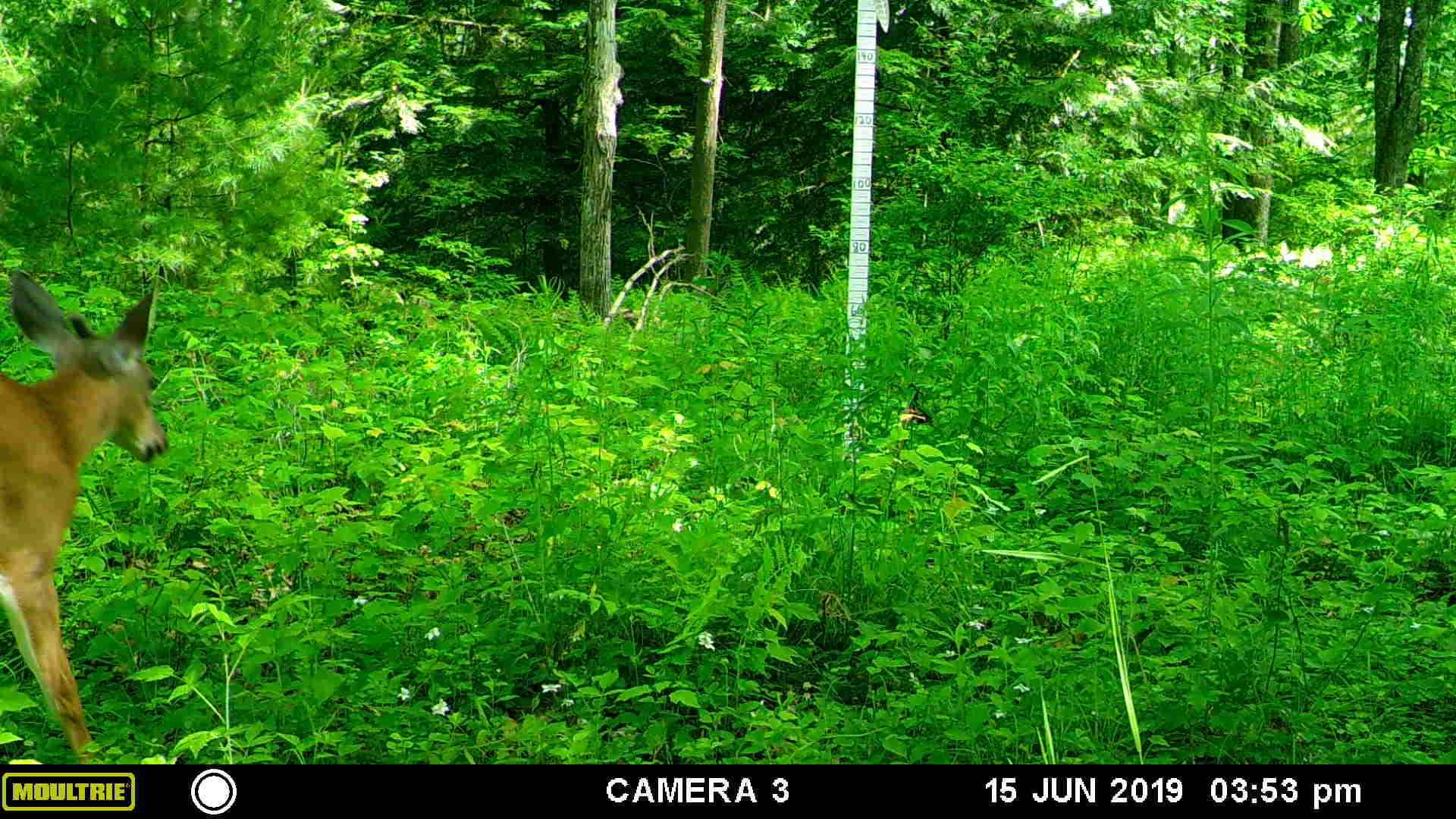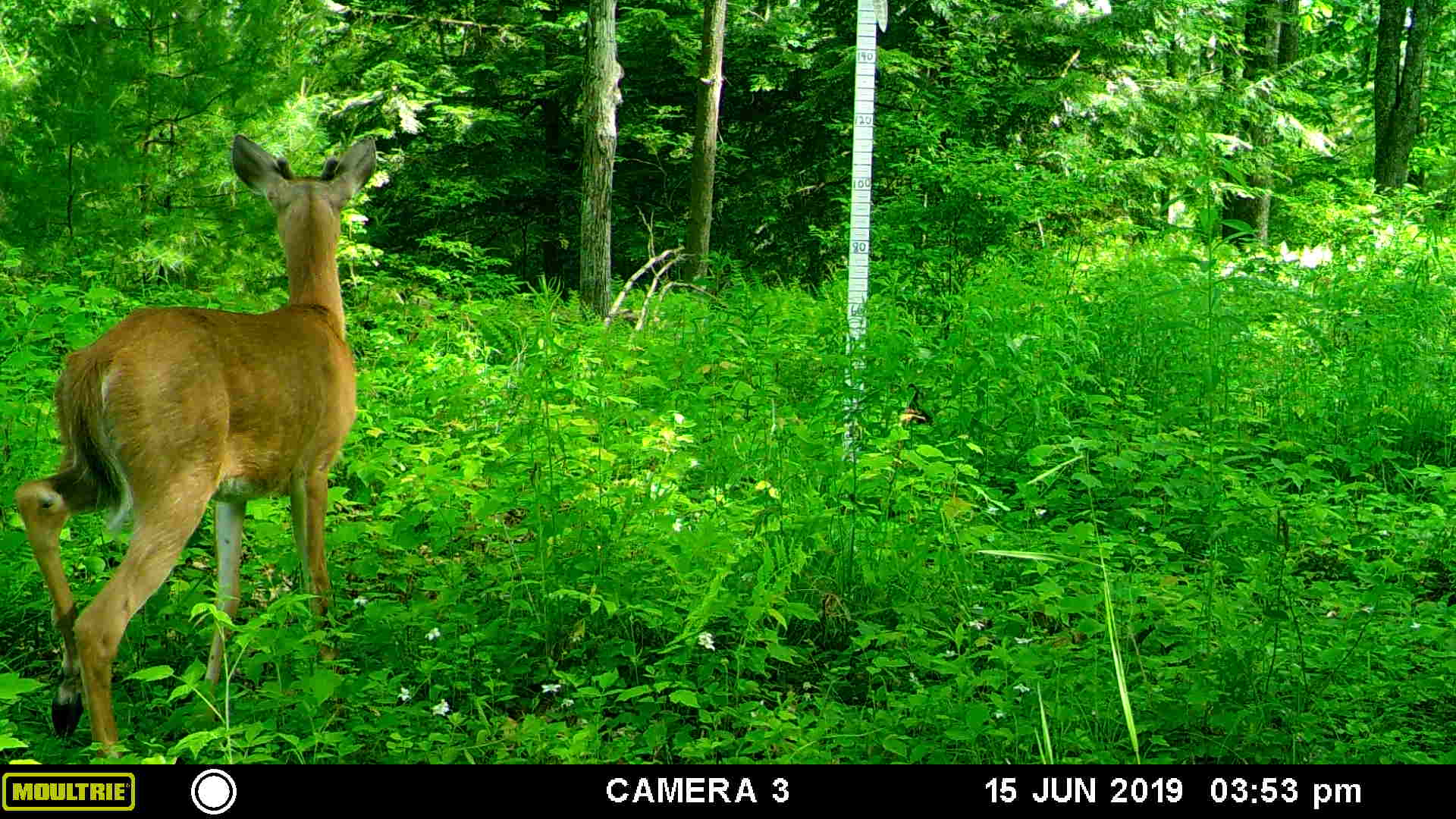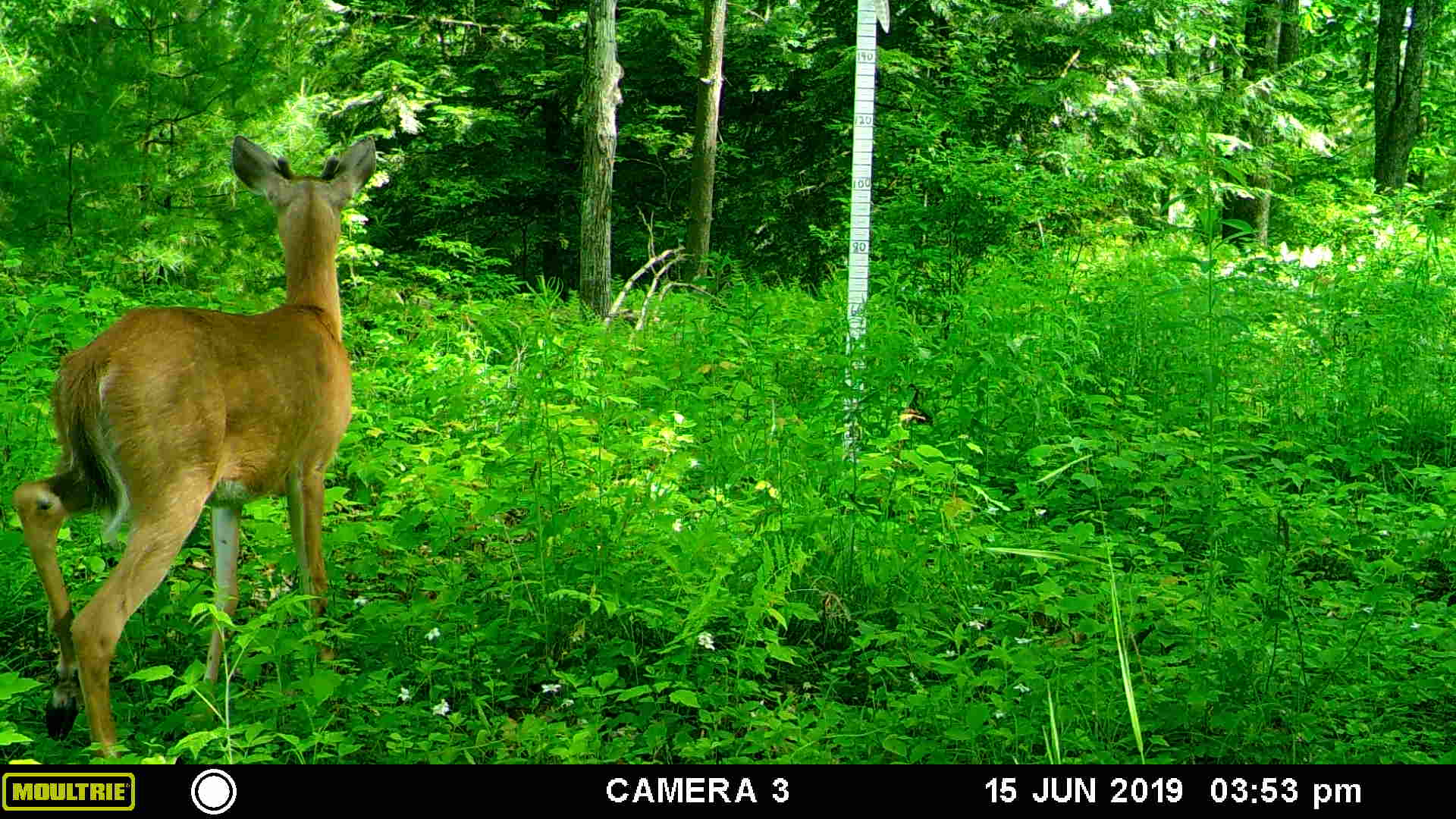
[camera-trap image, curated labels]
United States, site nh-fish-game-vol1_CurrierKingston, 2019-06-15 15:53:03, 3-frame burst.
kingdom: Animalia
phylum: Chordata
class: Mammalia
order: Artiodactyla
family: Cervidae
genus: Odocoileus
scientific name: Odocoileus virginianus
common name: white-tailed deer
White-tailed deer (Odocoileus virginianus).